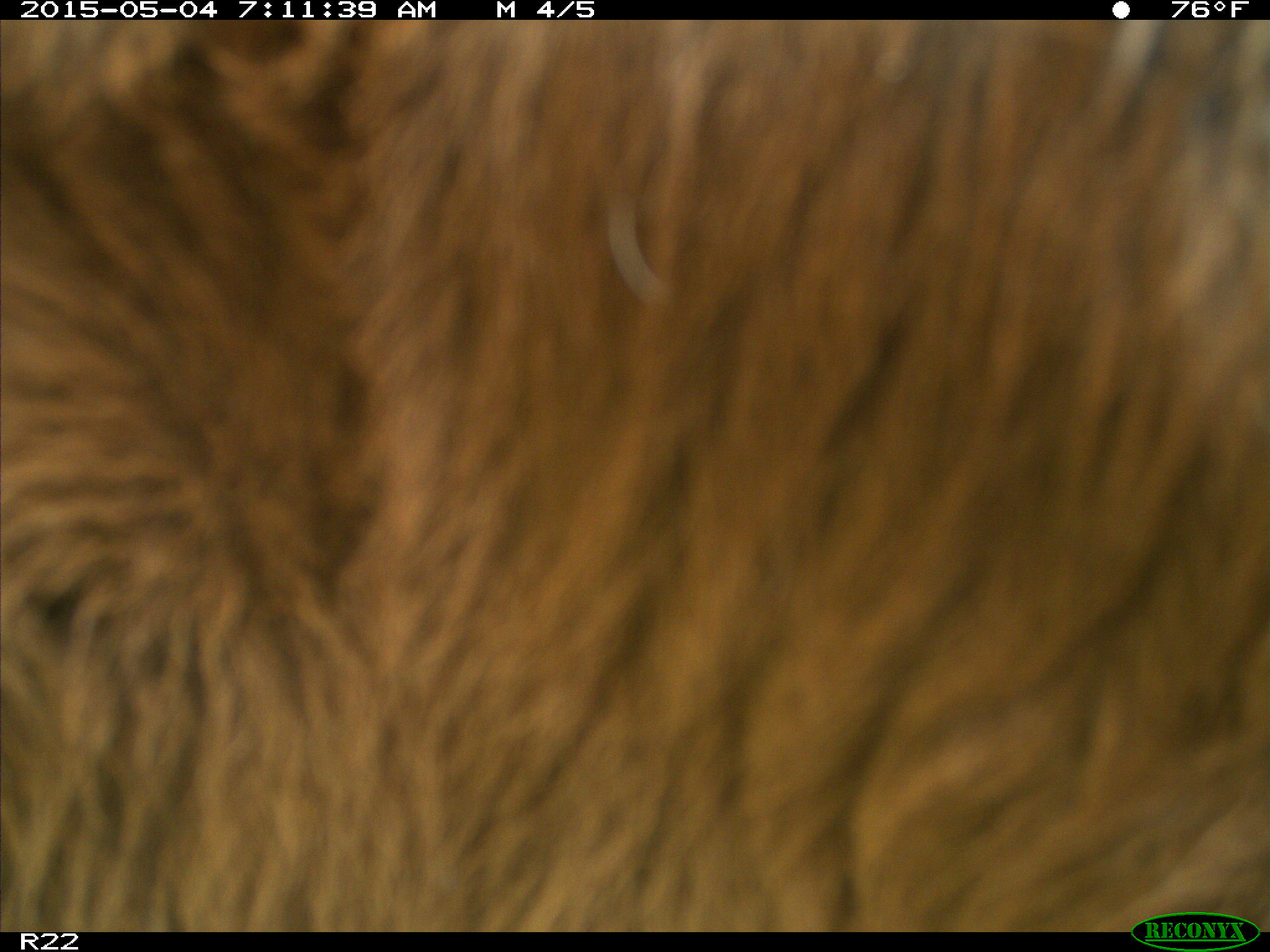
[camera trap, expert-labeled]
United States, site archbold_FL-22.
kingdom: Animalia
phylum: Chordata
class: Mammalia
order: Artiodactyla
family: Bovidae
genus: Bos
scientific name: Bos taurus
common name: domestic cow